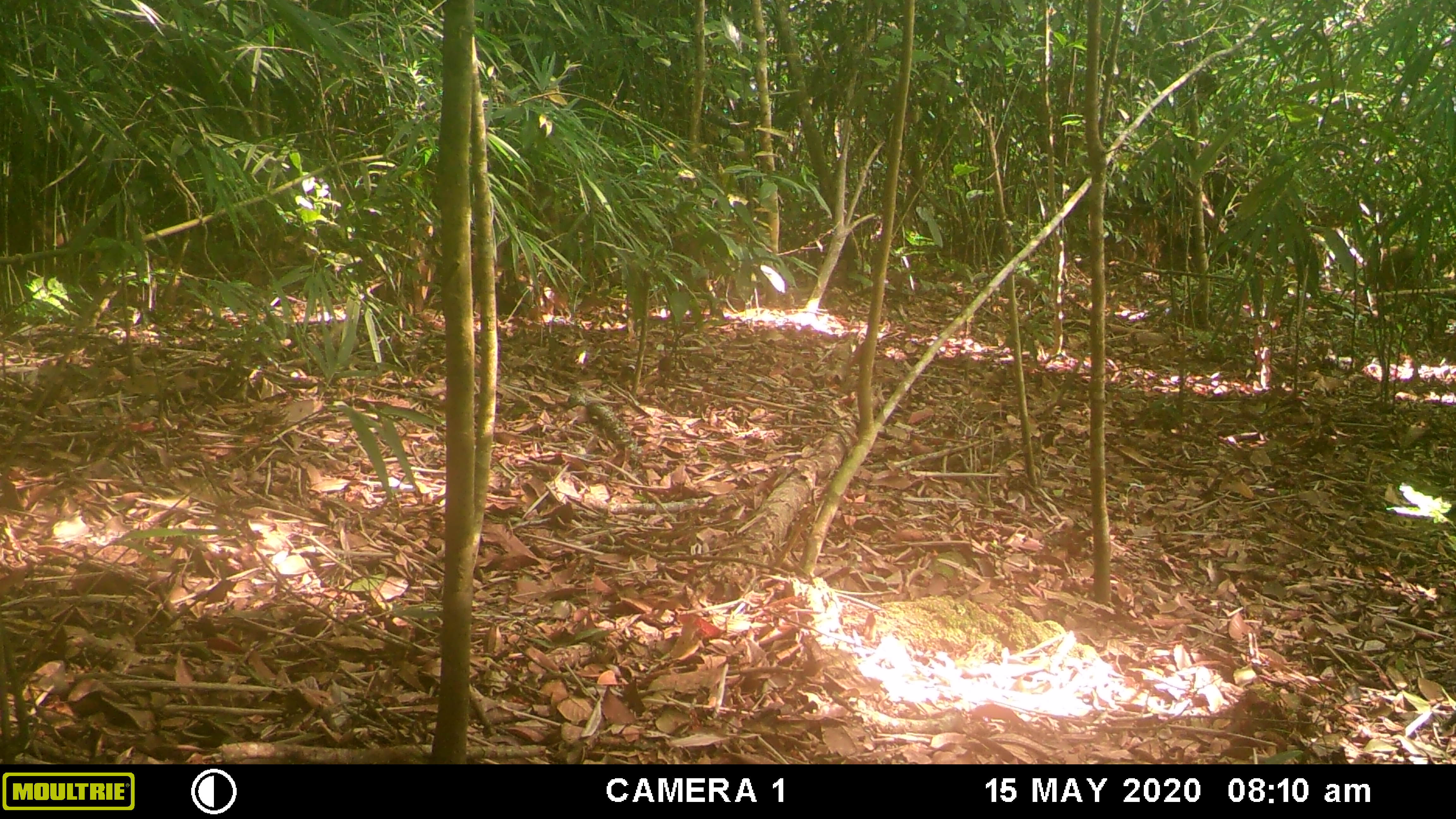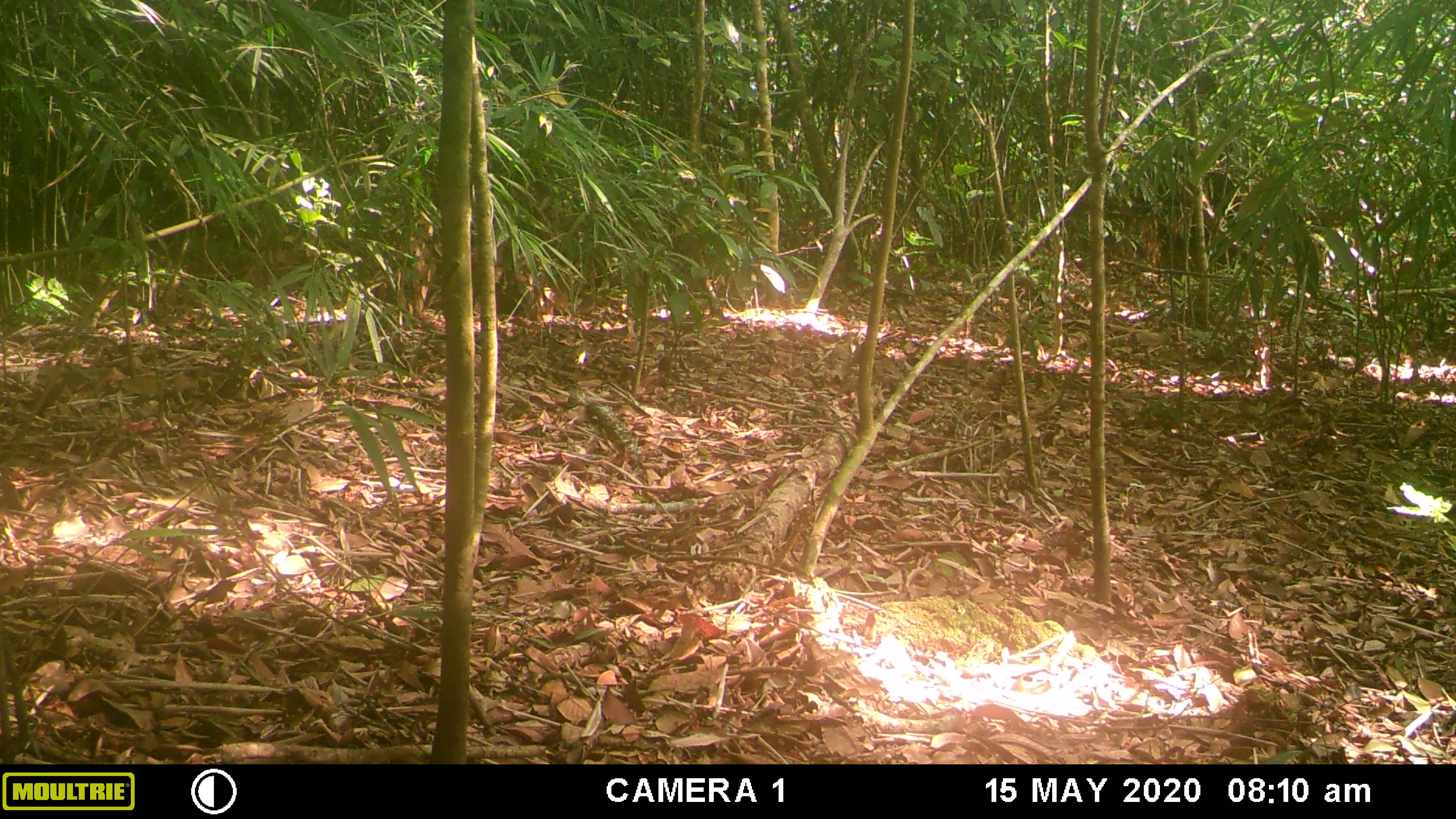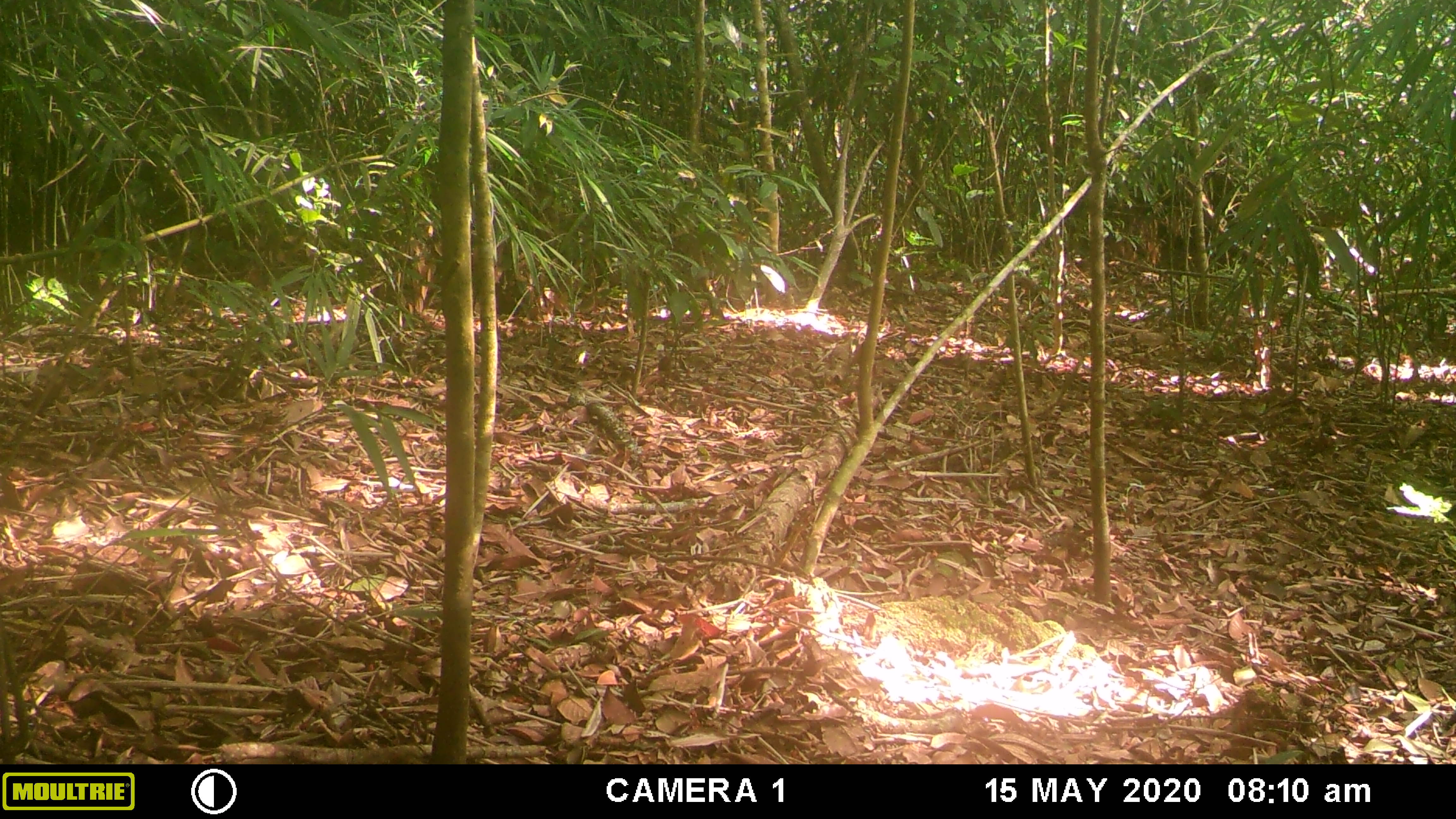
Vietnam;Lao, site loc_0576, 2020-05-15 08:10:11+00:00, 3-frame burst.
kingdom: Animalia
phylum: Chordata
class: Mammalia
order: Primates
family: Cercopithecidae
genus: Macaca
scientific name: Macaca arctoides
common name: stump-tailed macaque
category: stump tailed macaque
Stump tailed macaque (stump-tailed macaque) (Macaca arctoides). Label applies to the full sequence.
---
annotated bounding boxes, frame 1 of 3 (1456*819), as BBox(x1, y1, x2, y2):
stump tailed macaque: BBox(1363, 245, 1437, 293)